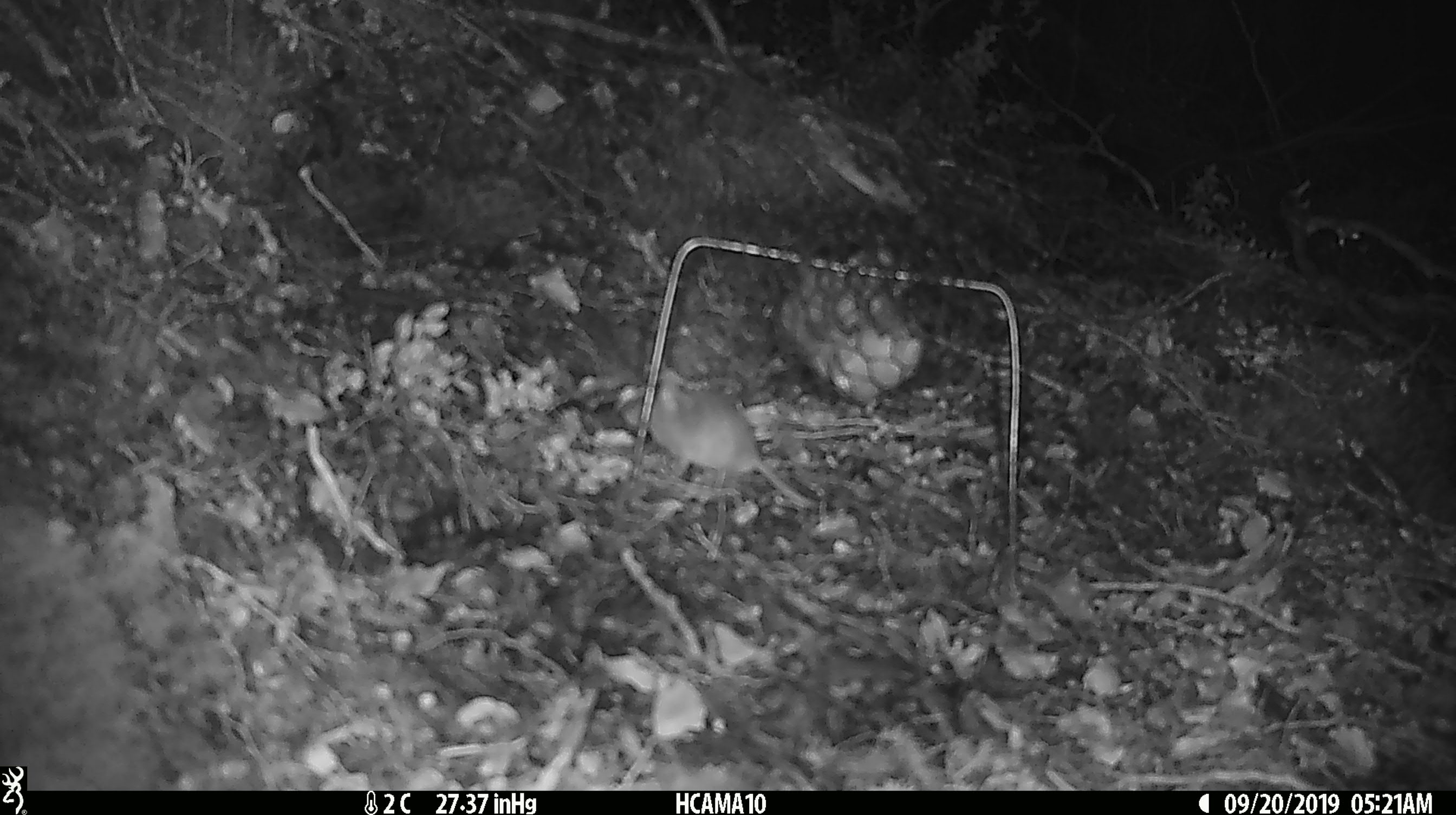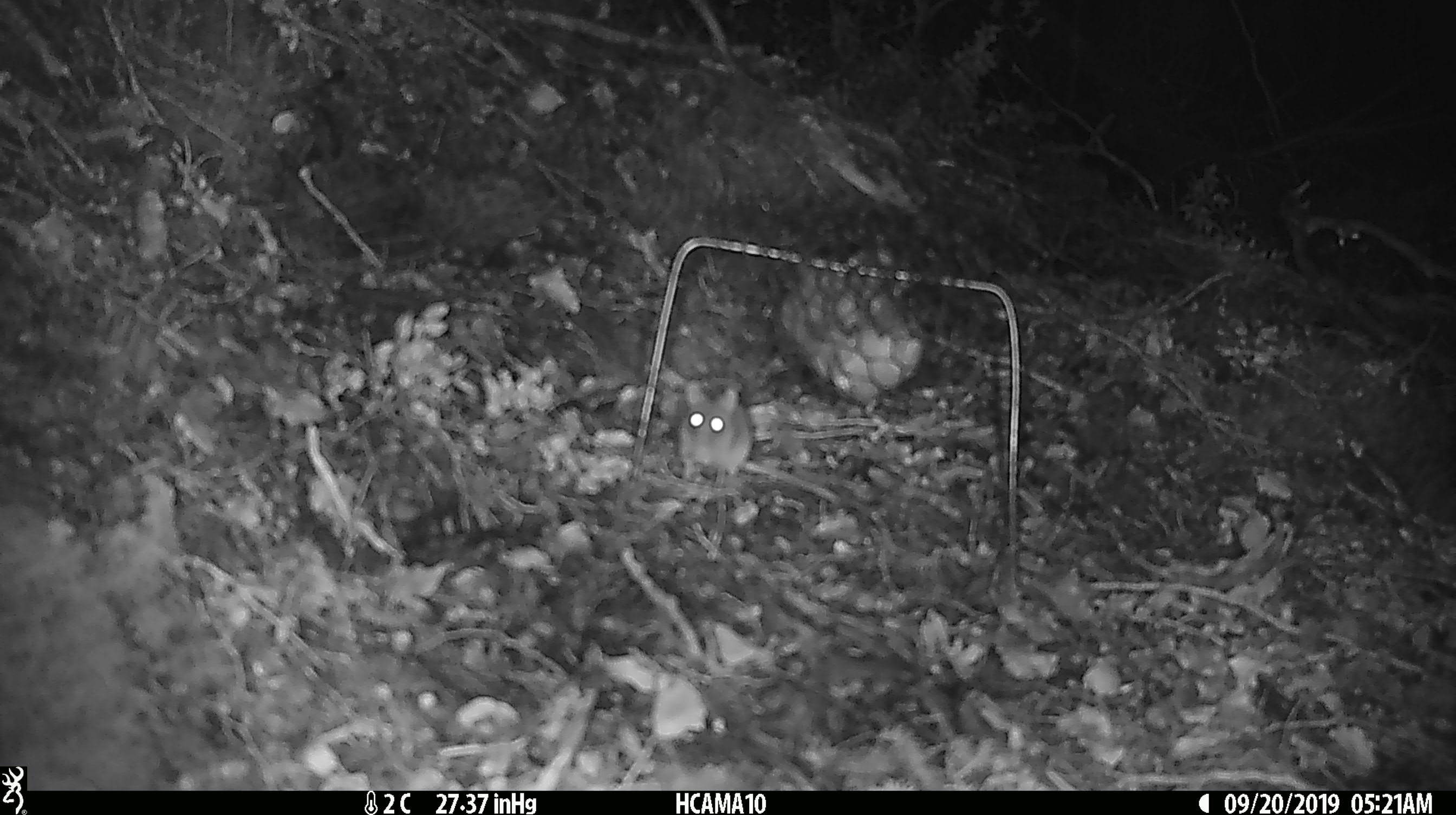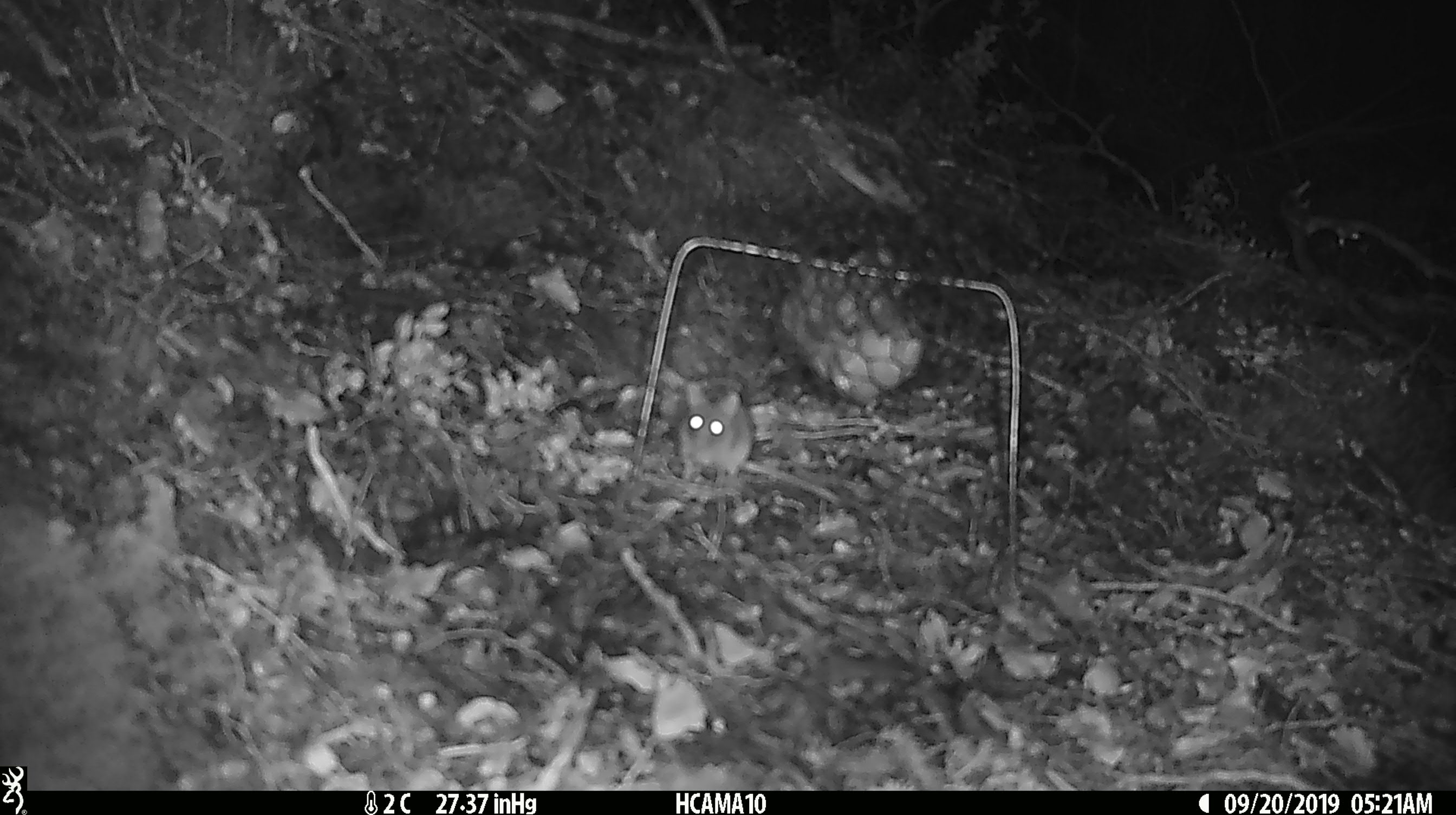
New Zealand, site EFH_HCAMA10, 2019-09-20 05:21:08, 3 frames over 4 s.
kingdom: Animalia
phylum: Chordata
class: Mammalia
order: Rodentia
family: Muridae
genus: Mus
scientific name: Mus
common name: mouse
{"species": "mouse (Mus)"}